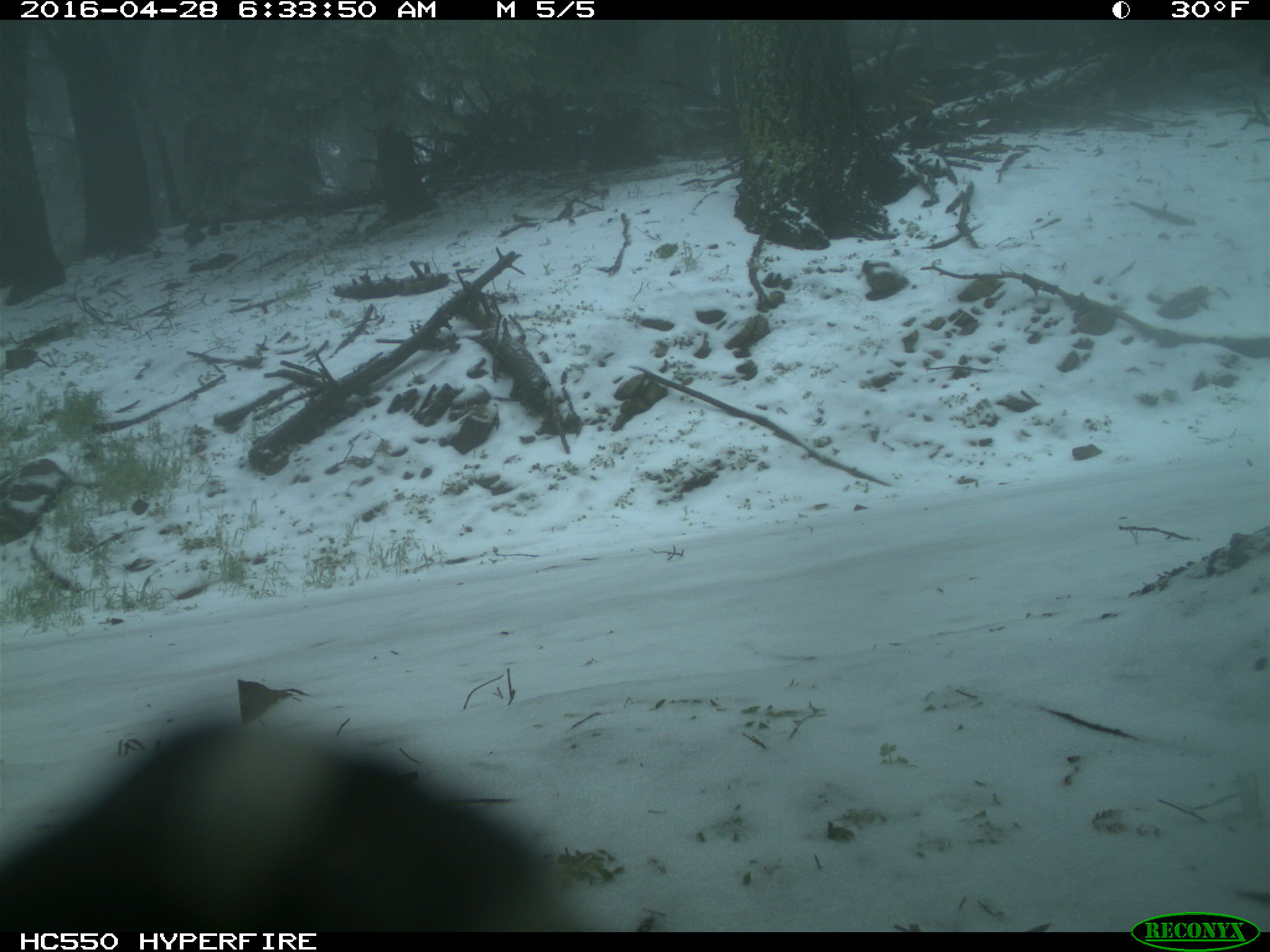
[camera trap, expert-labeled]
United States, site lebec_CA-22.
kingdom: Animalia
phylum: Chordata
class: Aves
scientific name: Aves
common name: birds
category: unidentified bird